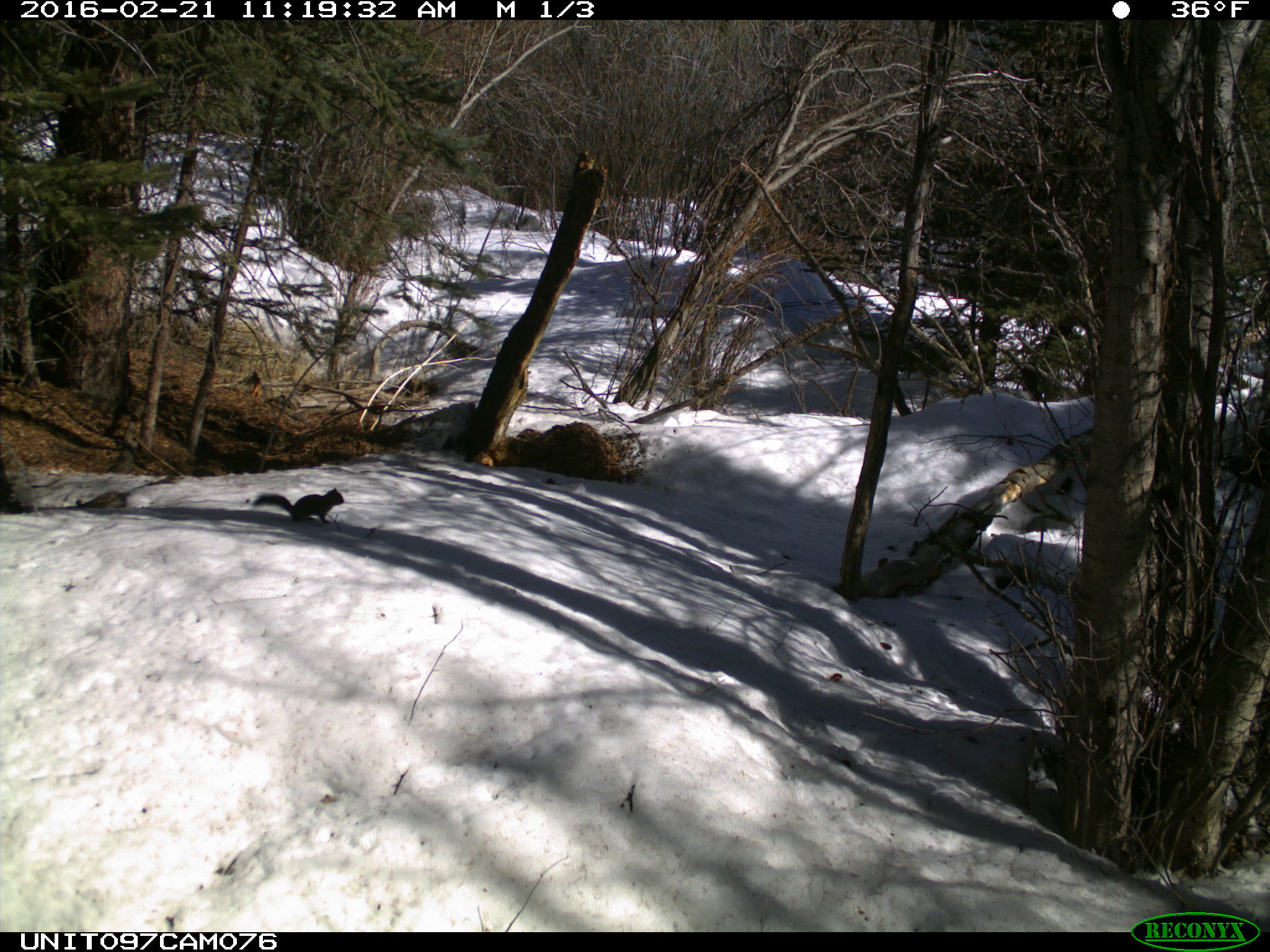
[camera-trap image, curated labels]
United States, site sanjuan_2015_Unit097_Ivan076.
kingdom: Animalia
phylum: Chordata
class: Mammalia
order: Rodentia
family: Sciuridae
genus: Tamiasciurus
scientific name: Tamiasciurus hudsonicus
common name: american red squirrel